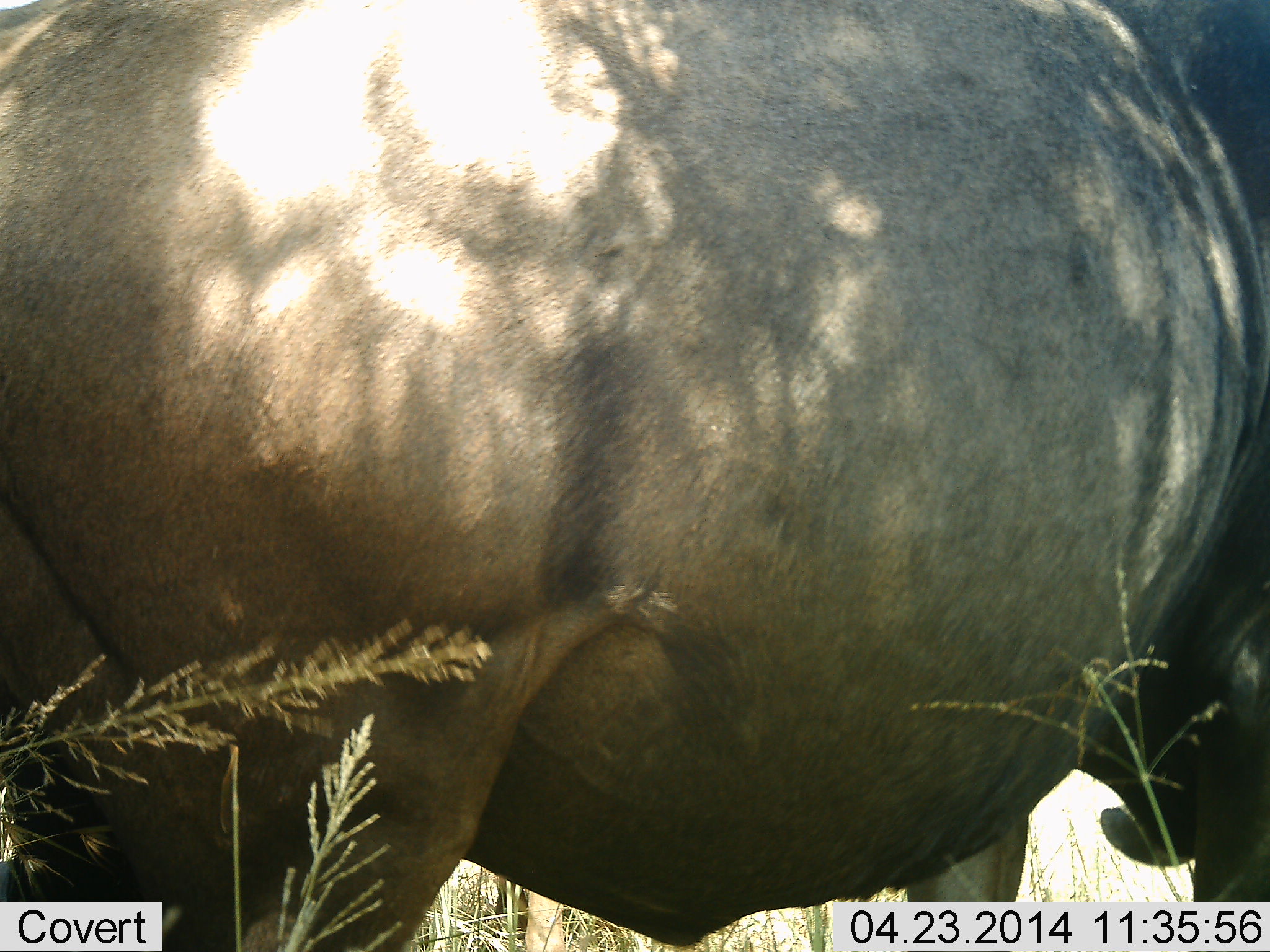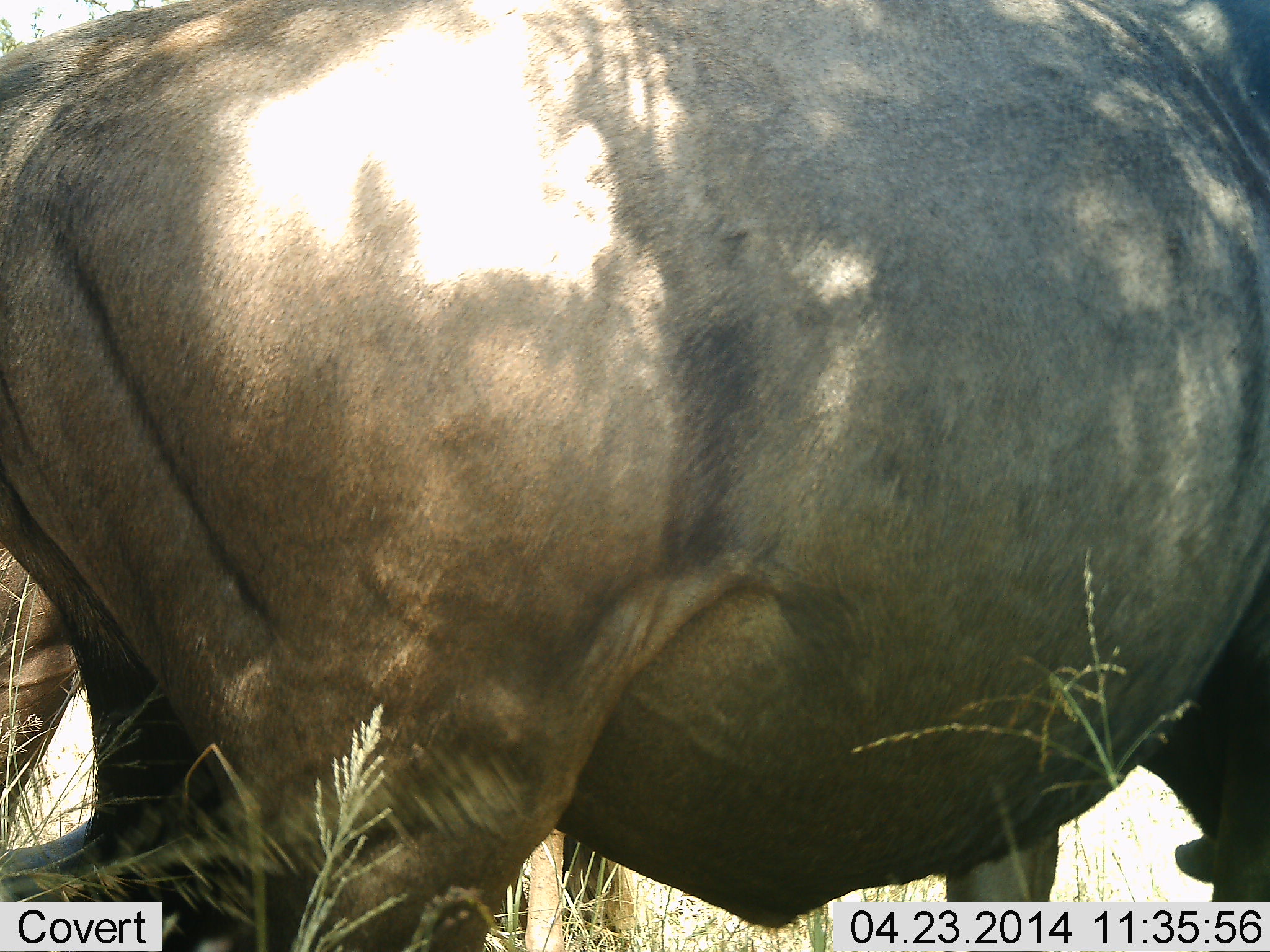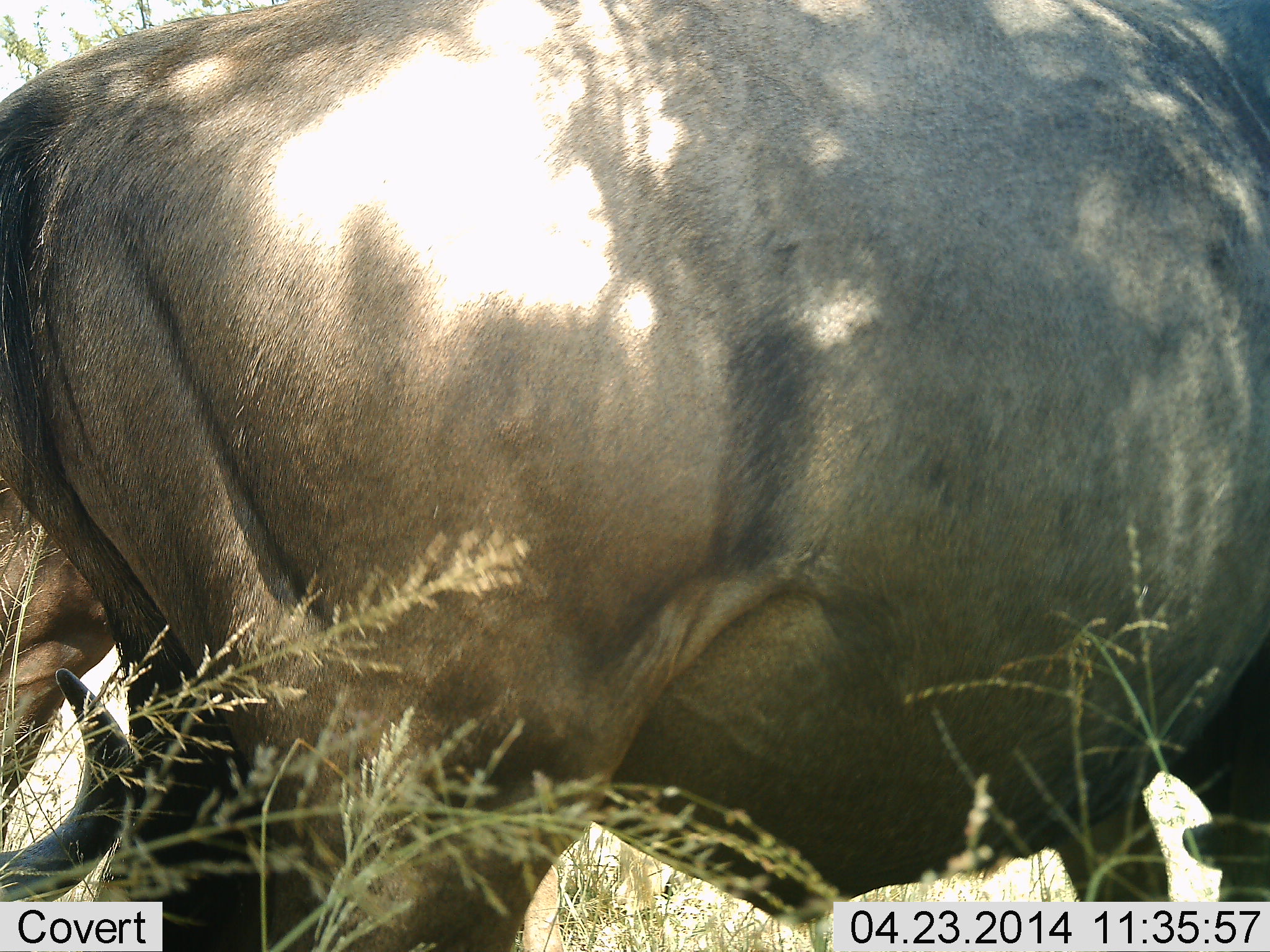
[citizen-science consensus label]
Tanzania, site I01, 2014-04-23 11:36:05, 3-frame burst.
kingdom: Animalia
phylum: Chordata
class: Mammalia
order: Artiodactyla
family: Bovidae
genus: Connochaetes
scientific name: Connochaetes taurinus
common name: blue wildebeest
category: wildebeest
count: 2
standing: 64%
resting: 7%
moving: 46%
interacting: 0%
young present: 0%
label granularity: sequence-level